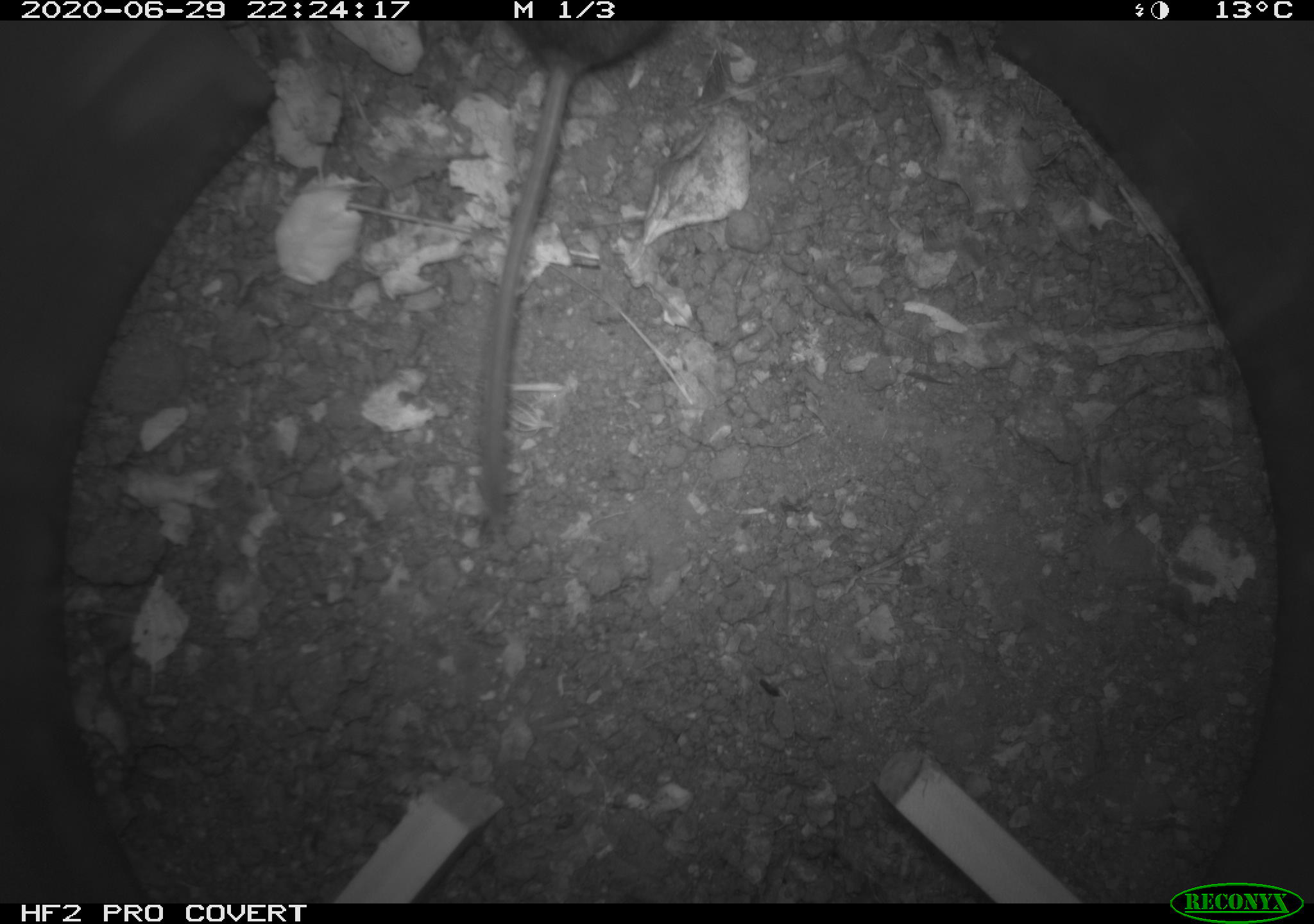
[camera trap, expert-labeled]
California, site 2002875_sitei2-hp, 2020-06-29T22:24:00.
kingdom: Animalia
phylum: Chordata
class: Mammalia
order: Rodentia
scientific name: Rodentia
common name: rodent